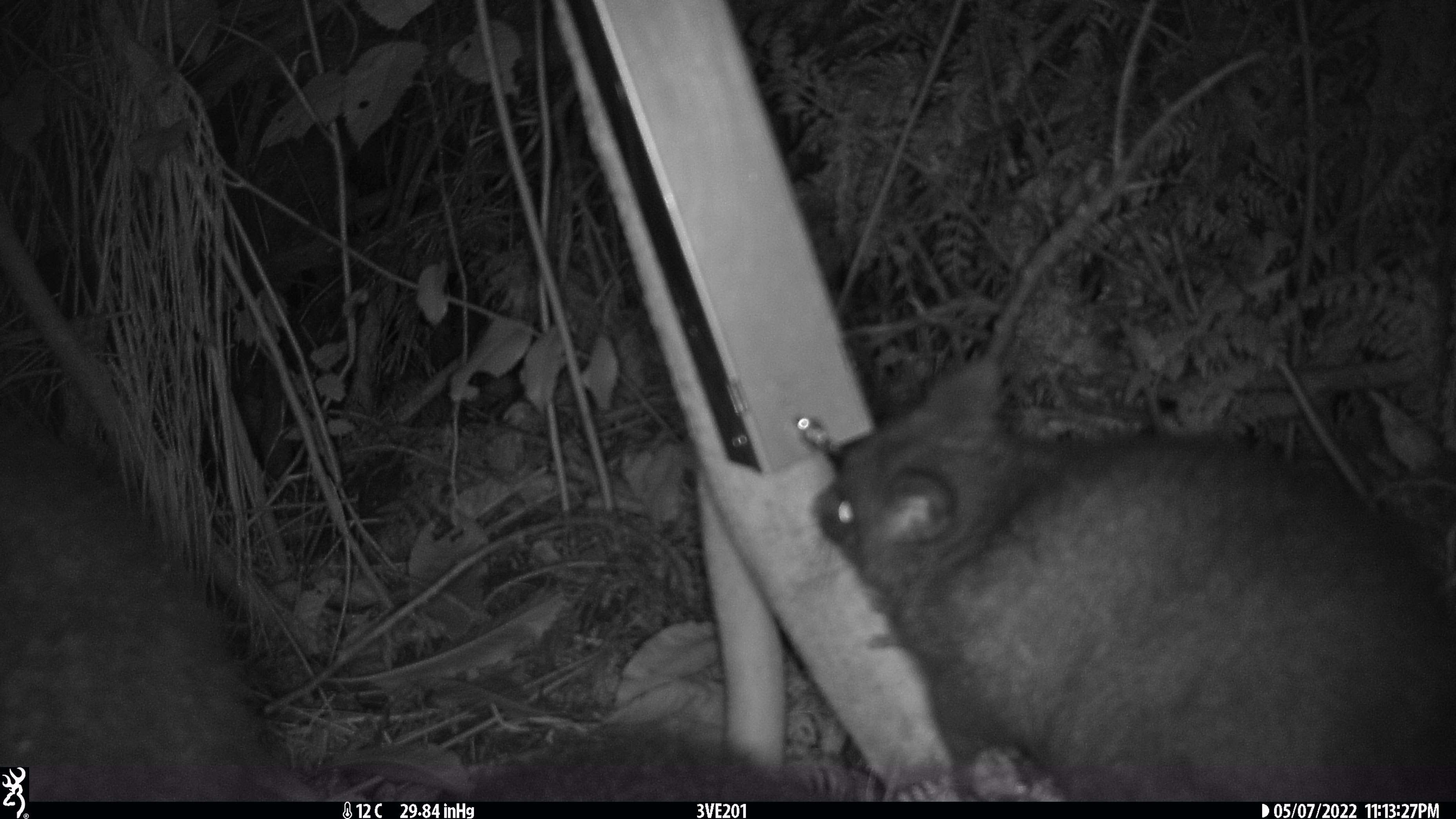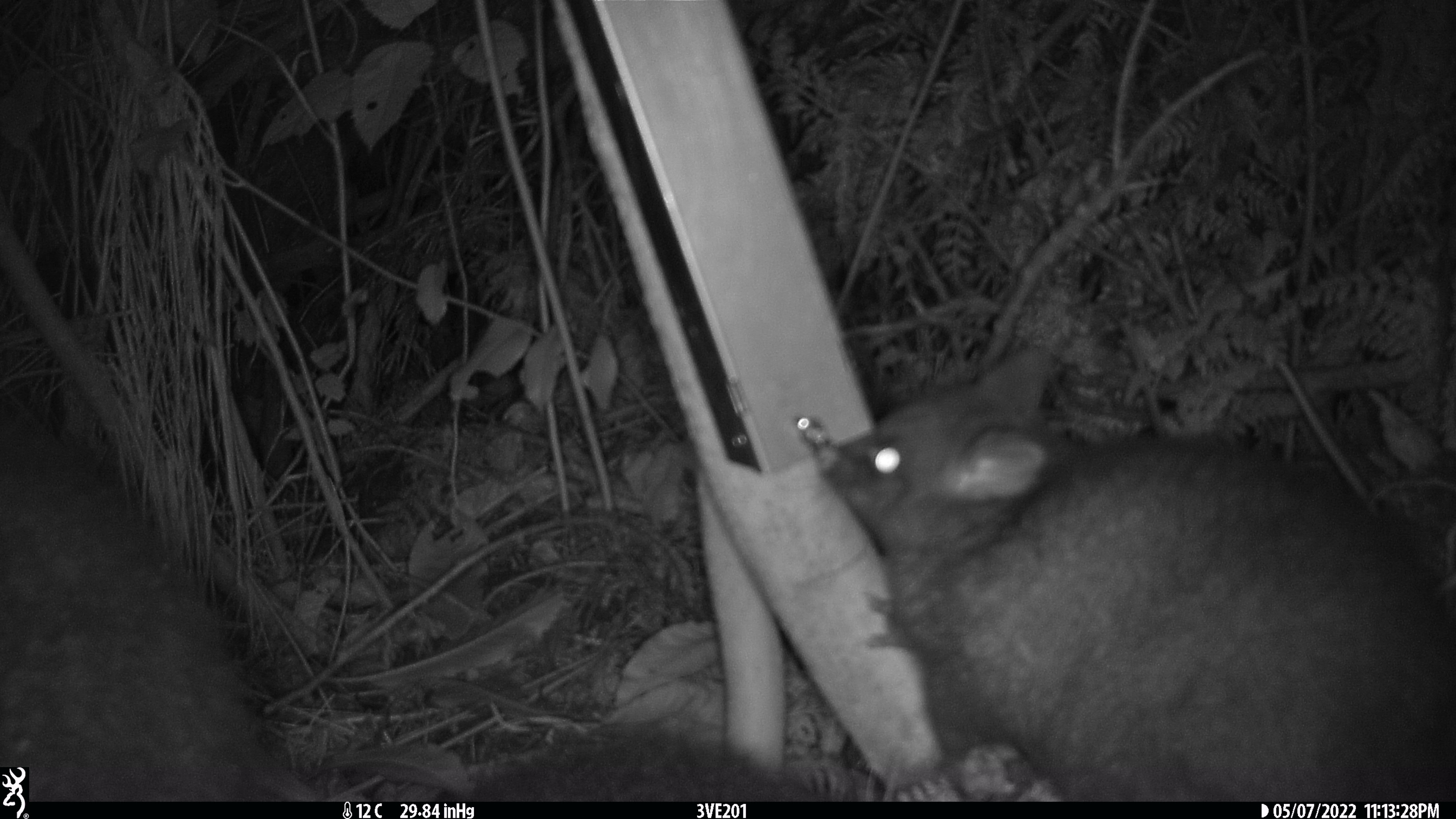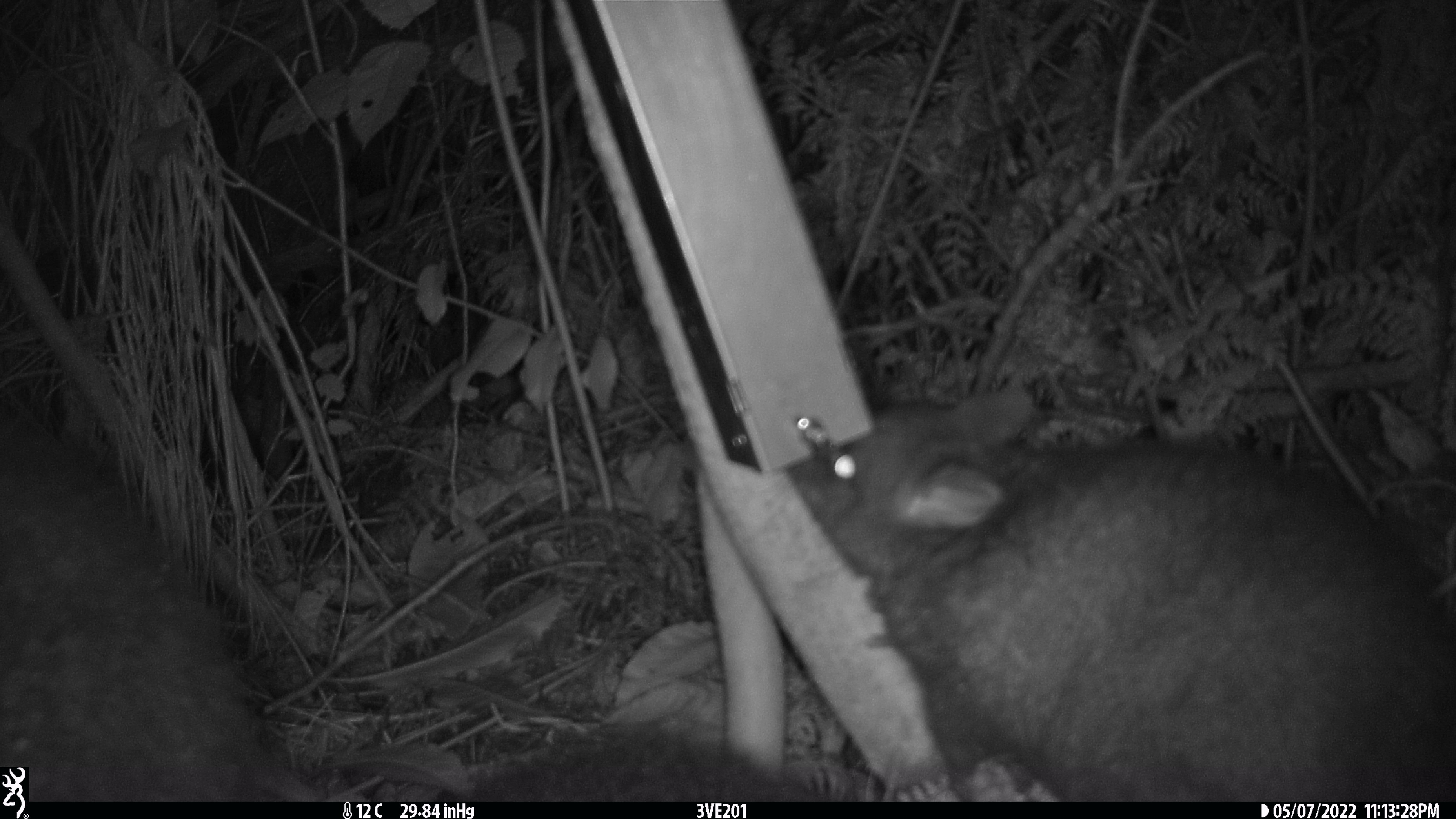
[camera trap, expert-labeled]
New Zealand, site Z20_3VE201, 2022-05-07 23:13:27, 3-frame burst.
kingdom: Animalia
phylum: Chordata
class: Mammalia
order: Diprotodontia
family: Phalangeridae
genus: Trichosurus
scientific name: Trichosurus vulpecula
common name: common brushtail possum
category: possum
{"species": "possum (common brushtail possum) (Trichosurus vulpecula)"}